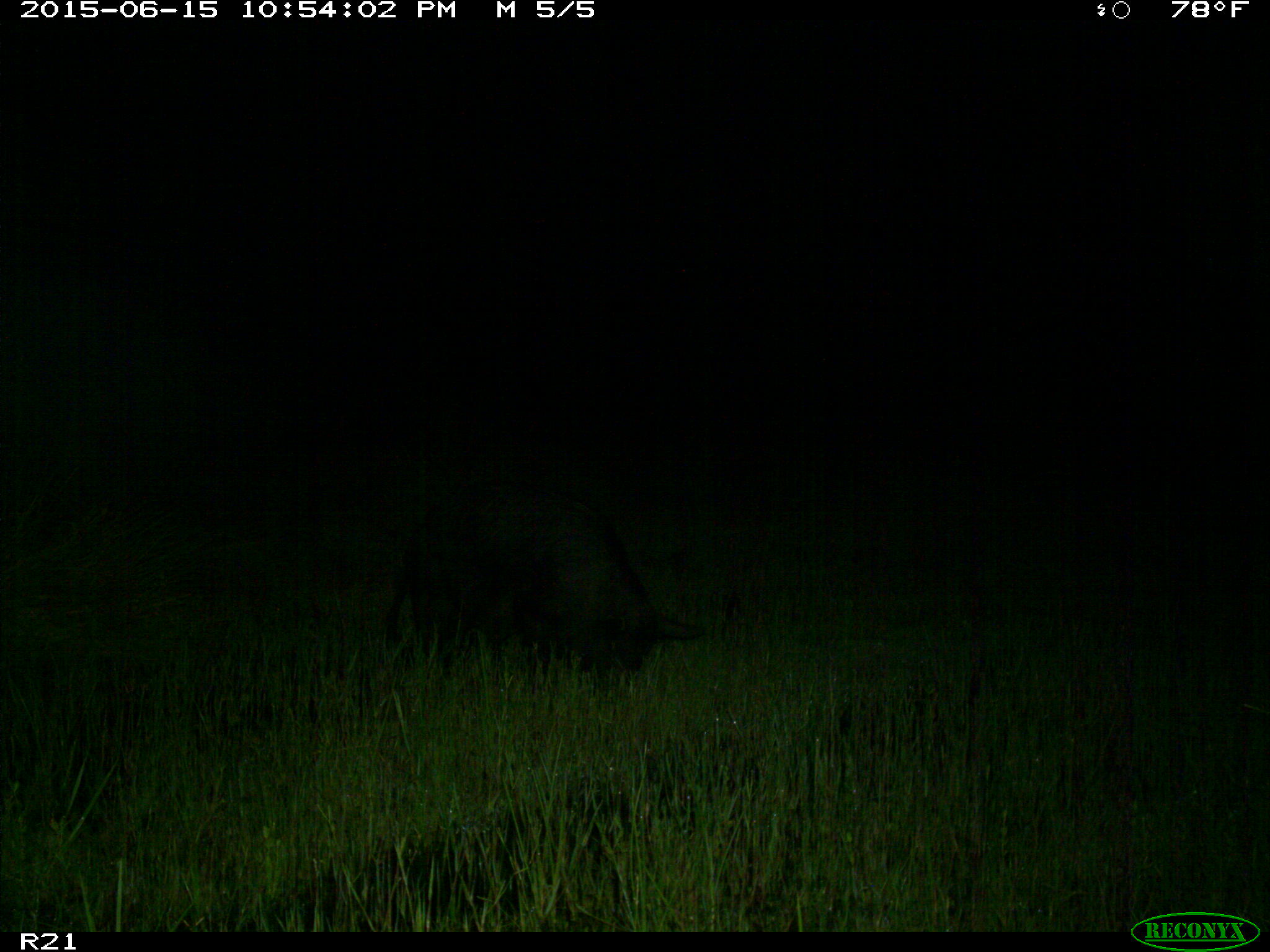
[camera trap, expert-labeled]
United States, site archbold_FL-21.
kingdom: Animalia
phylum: Chordata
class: Mammalia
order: Artiodactyla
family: Suidae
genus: Sus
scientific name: Sus scrofa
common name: wild boar